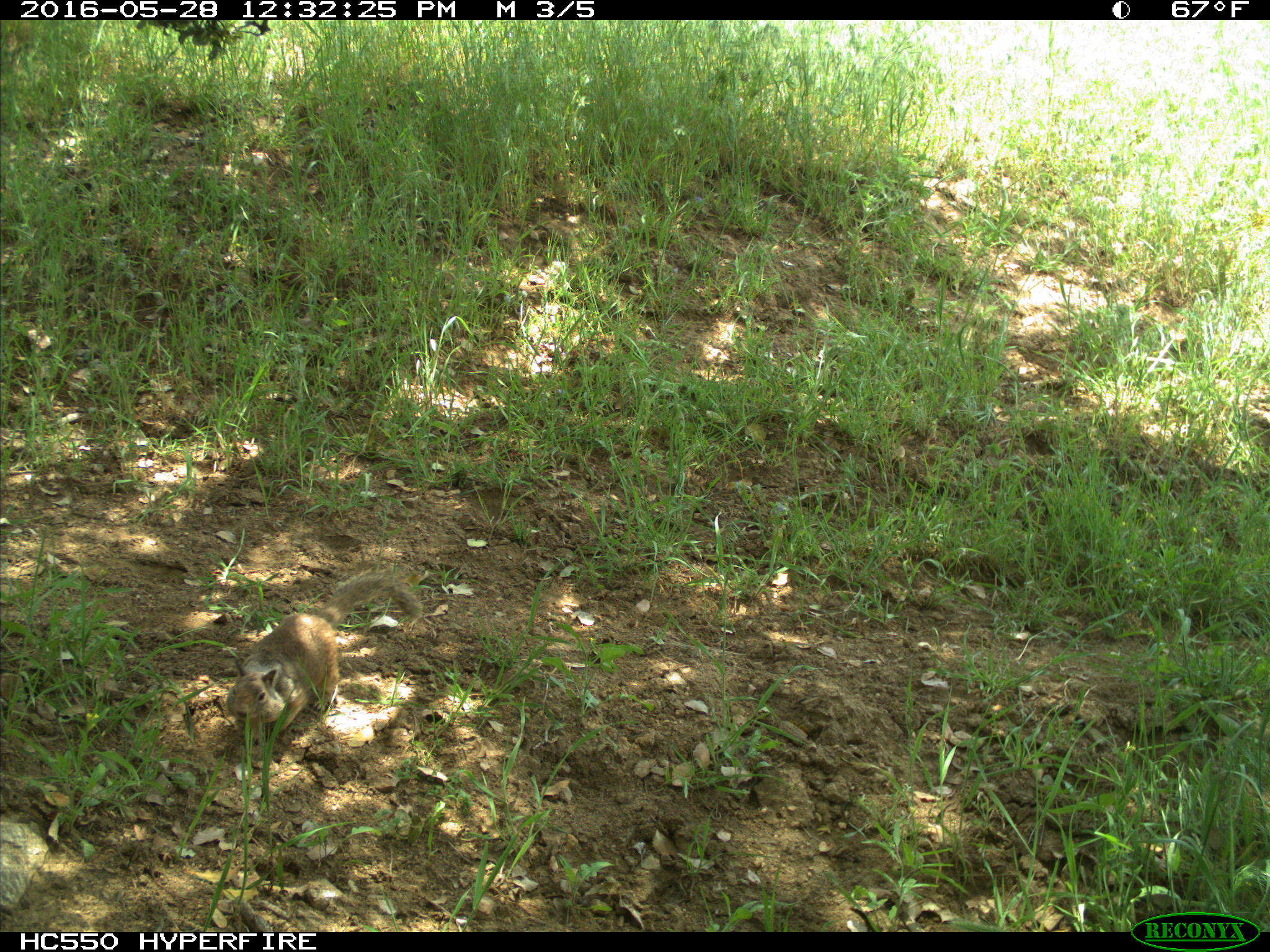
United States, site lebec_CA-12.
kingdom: Animalia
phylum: Chordata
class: Mammalia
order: Rodentia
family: Sciuridae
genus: Otospermophilus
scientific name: Otospermophilus beecheyi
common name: california ground squirrel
Otospermophilus beecheyi (california ground squirrel).